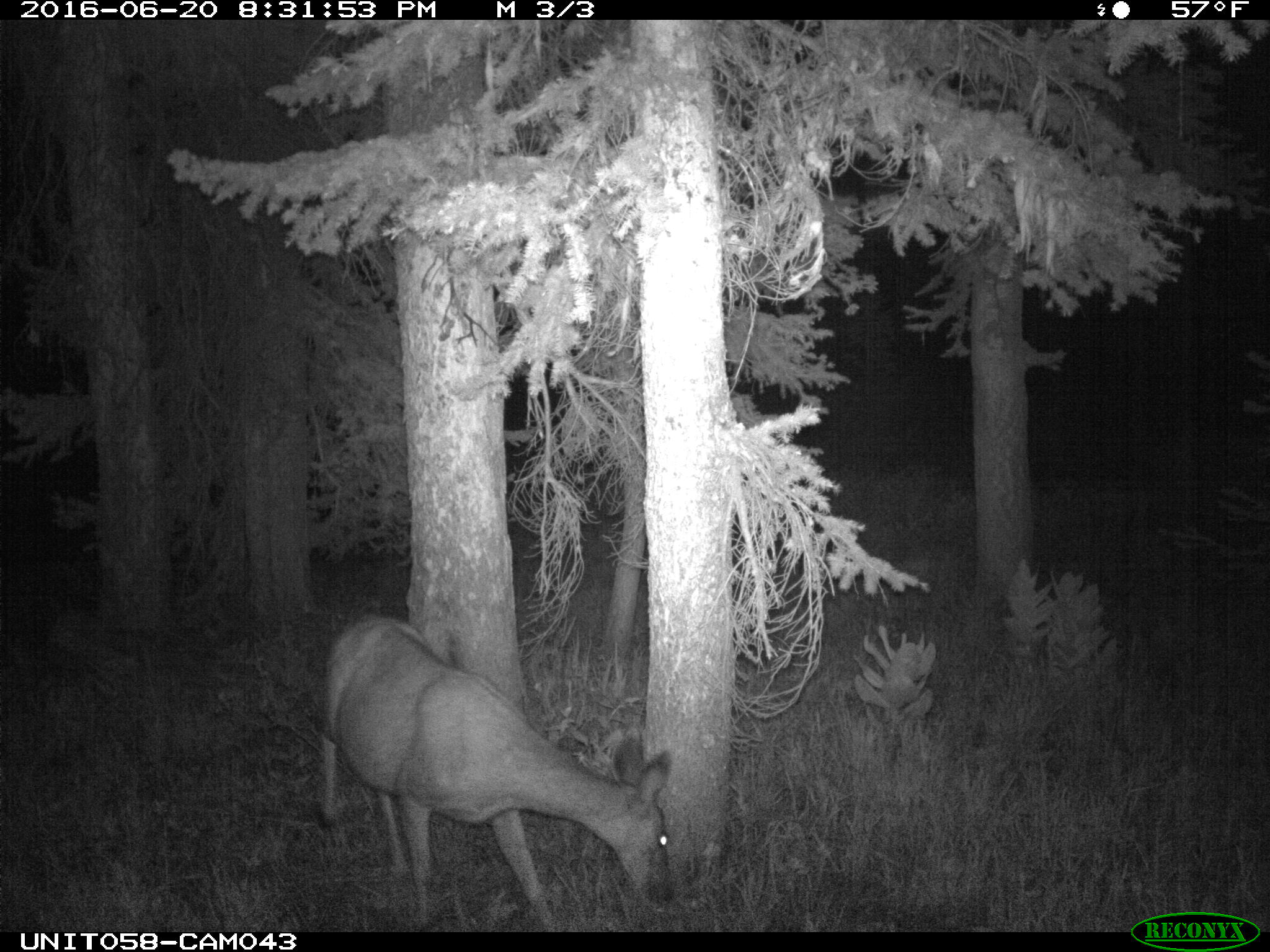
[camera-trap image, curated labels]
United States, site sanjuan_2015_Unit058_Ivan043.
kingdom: Animalia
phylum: Chordata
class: Mammalia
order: Artiodactyla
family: Cervidae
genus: Odocoileus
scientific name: Odocoileus hemionus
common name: mule deer